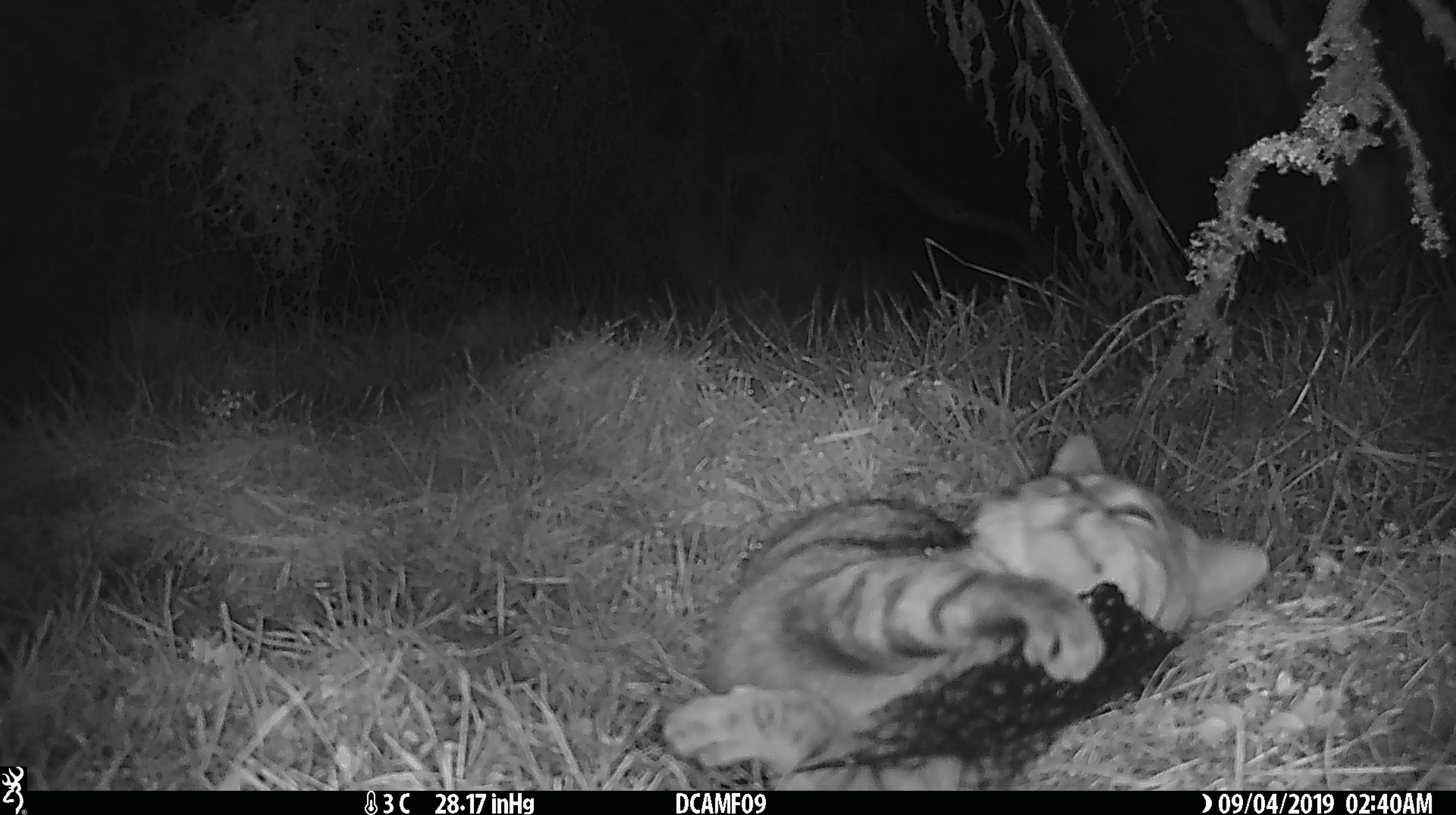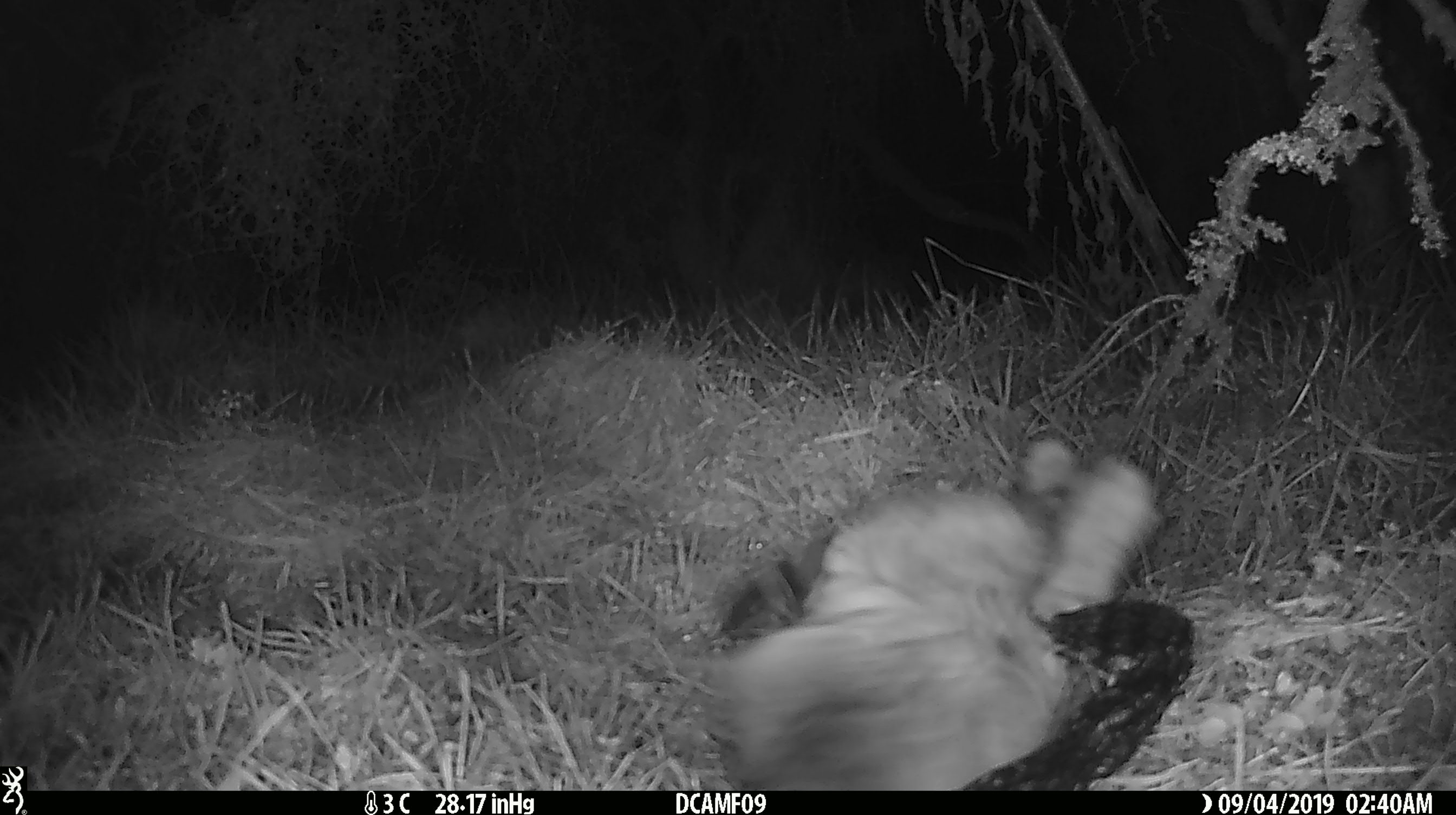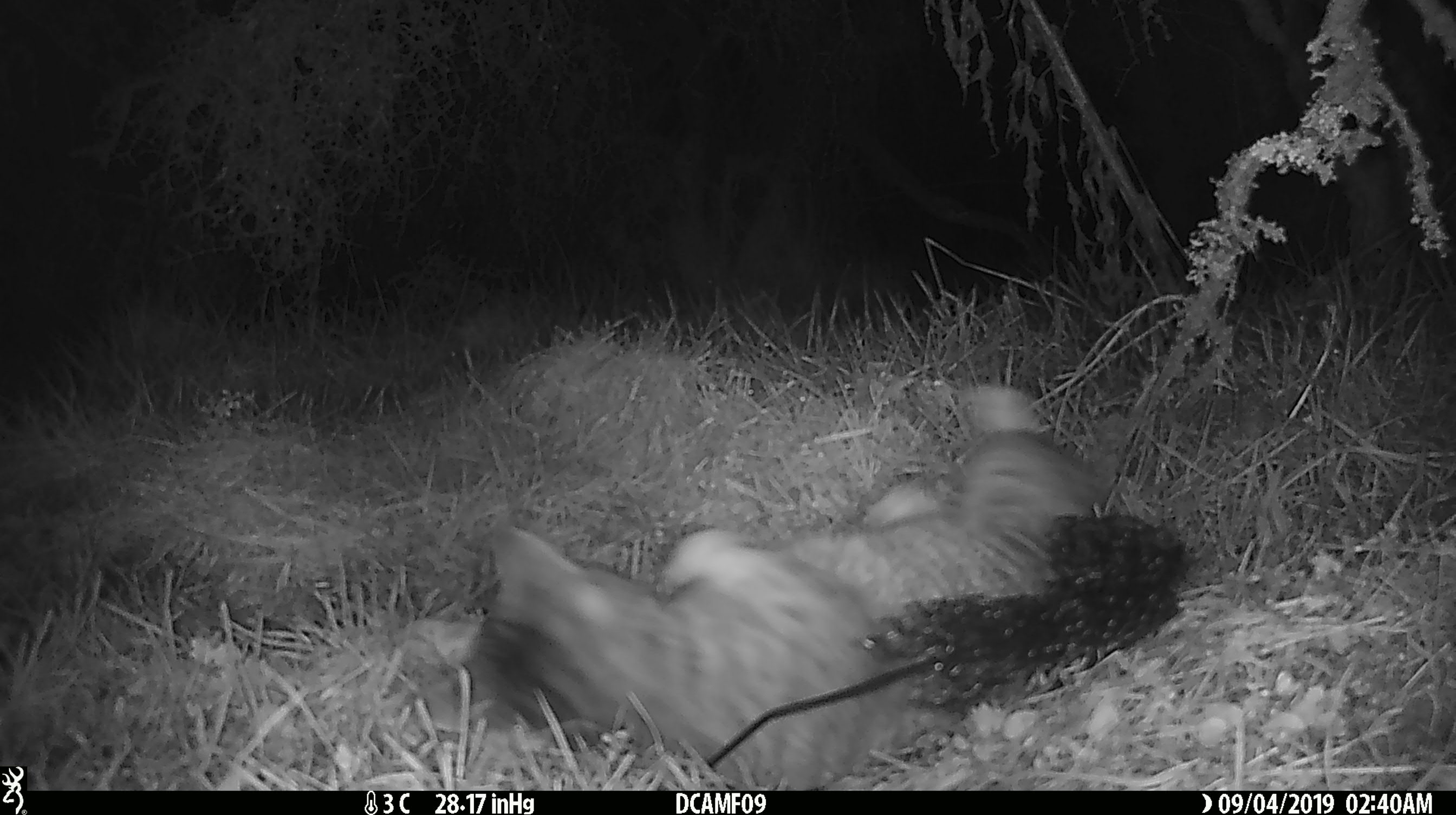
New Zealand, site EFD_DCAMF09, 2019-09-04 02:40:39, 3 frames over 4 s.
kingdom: Animalia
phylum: Chordata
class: Mammalia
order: Carnivora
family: Felidae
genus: Felis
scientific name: Felis catus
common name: domestic cat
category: cat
Cat (domestic cat) (Felis catus).